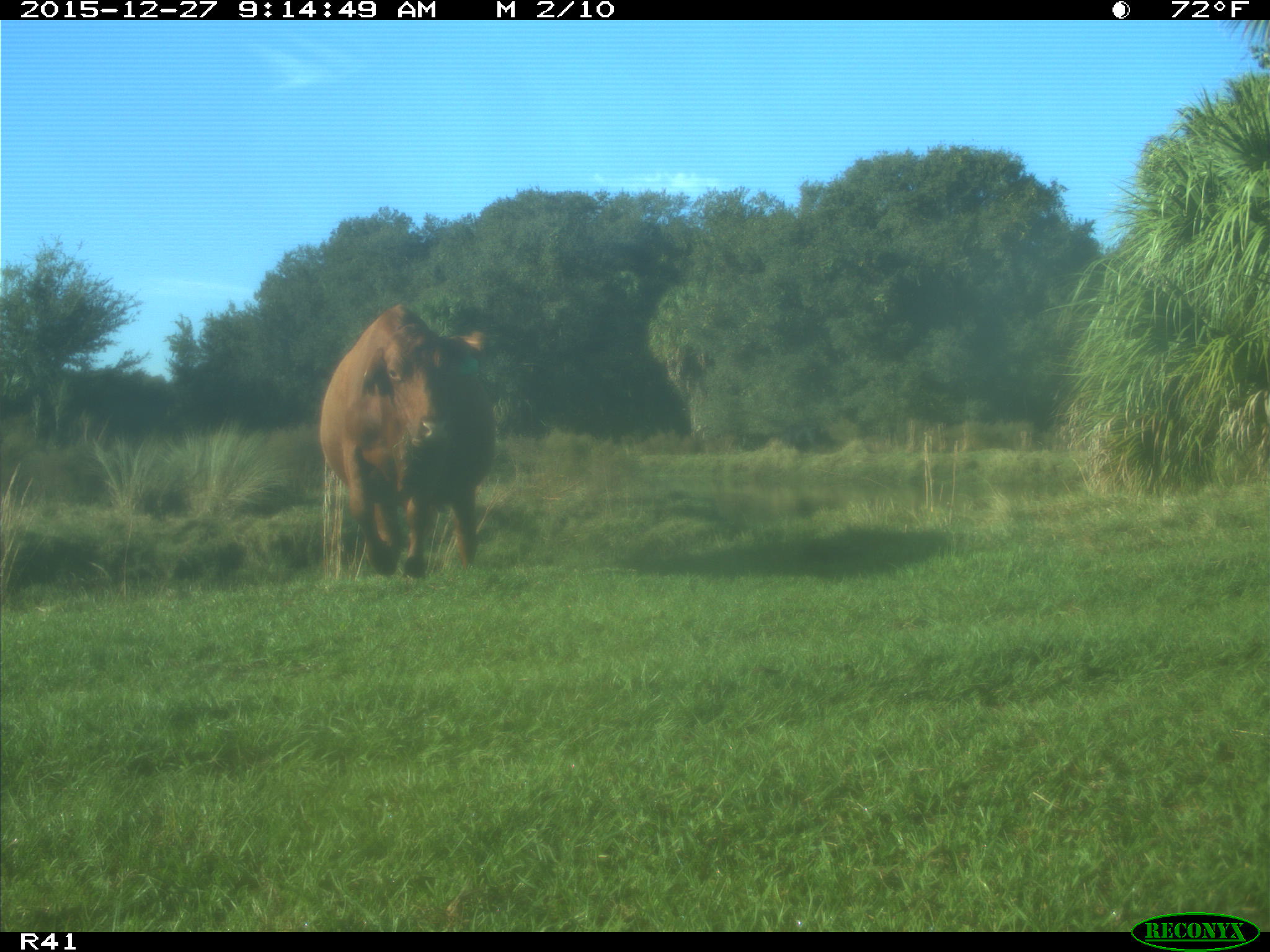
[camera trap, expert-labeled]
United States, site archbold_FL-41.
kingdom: Animalia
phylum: Chordata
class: Mammalia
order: Artiodactyla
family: Bovidae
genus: Bos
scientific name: Bos taurus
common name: domestic cow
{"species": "Bos taurus (domestic cow)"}